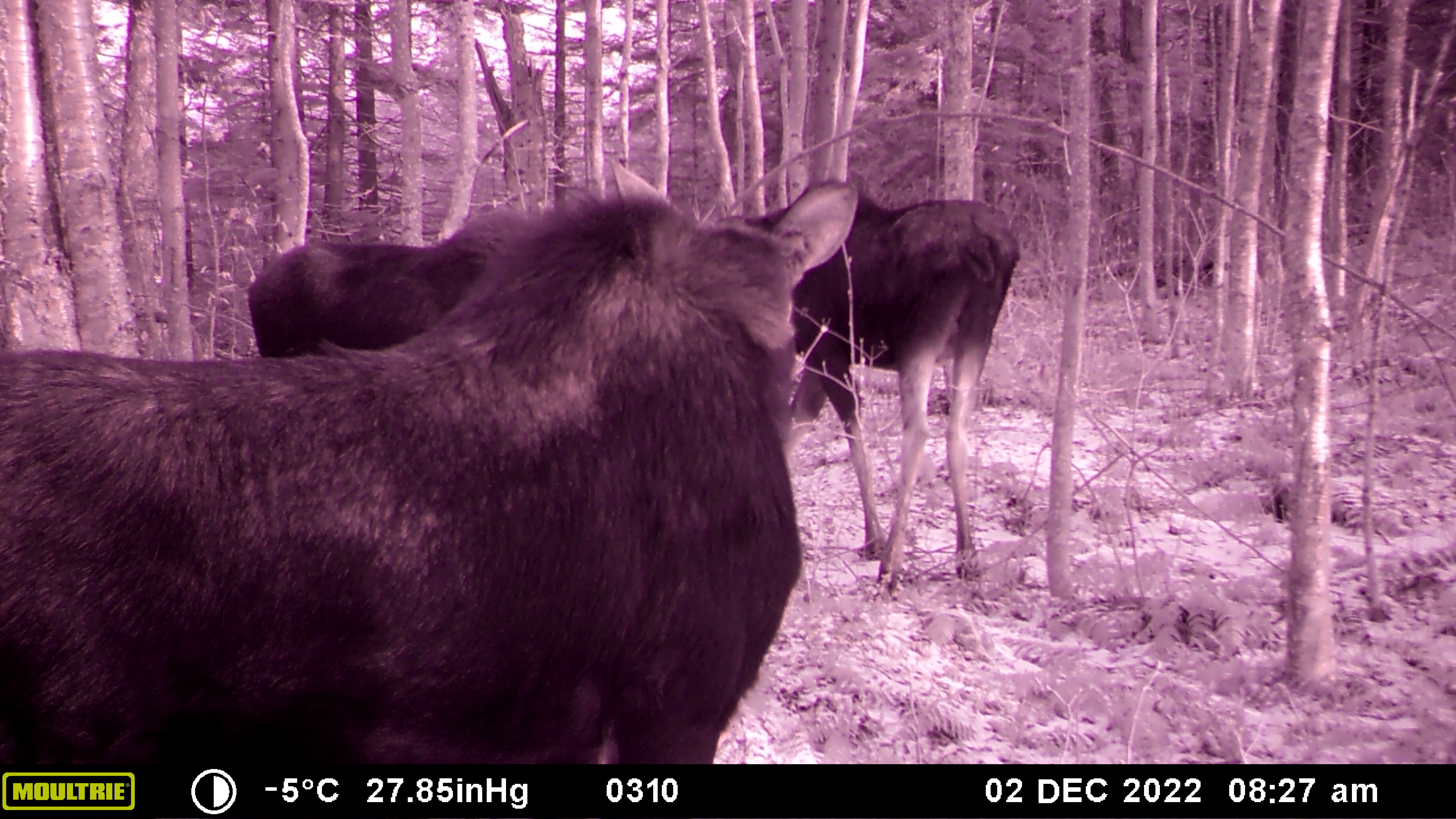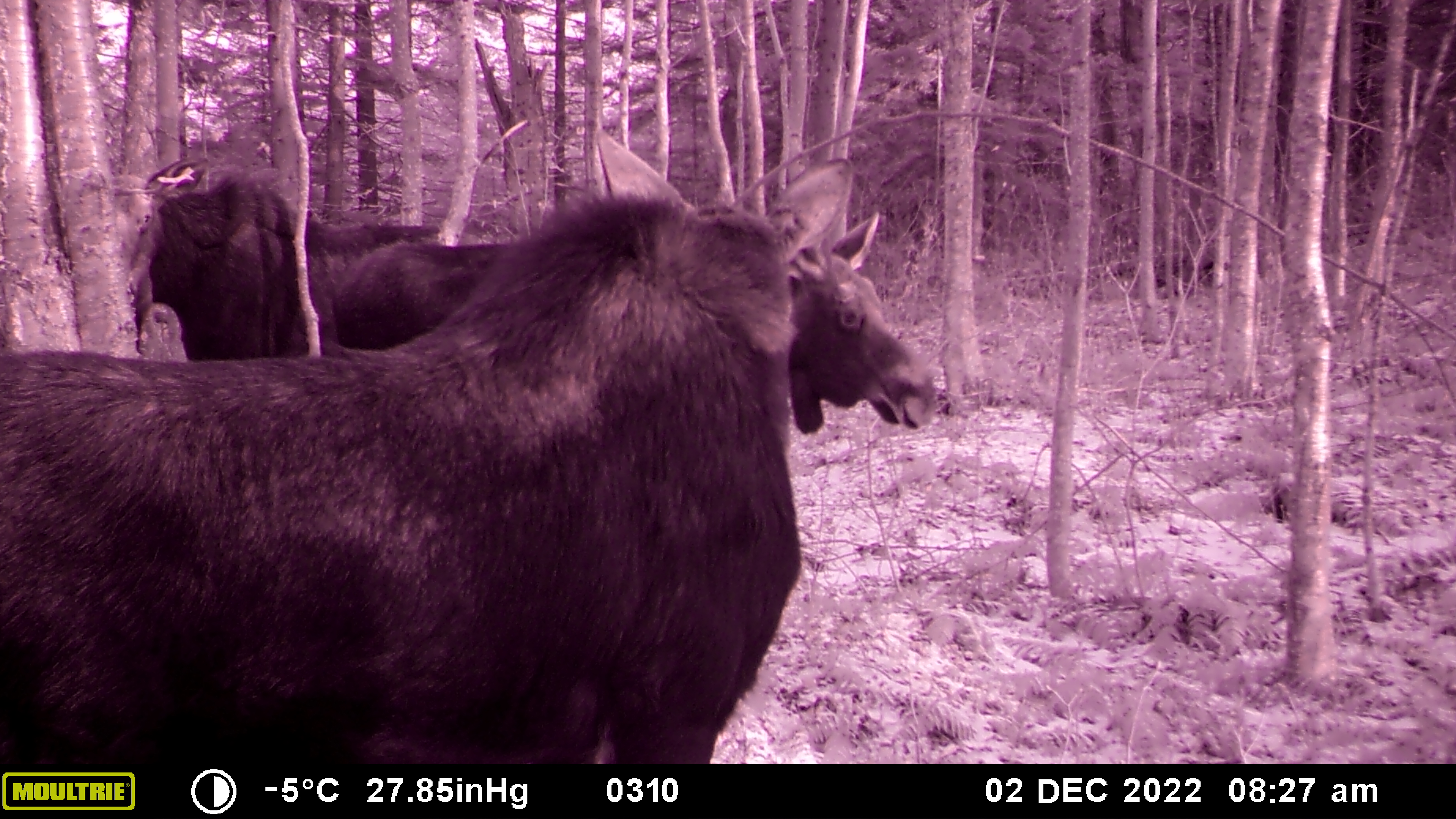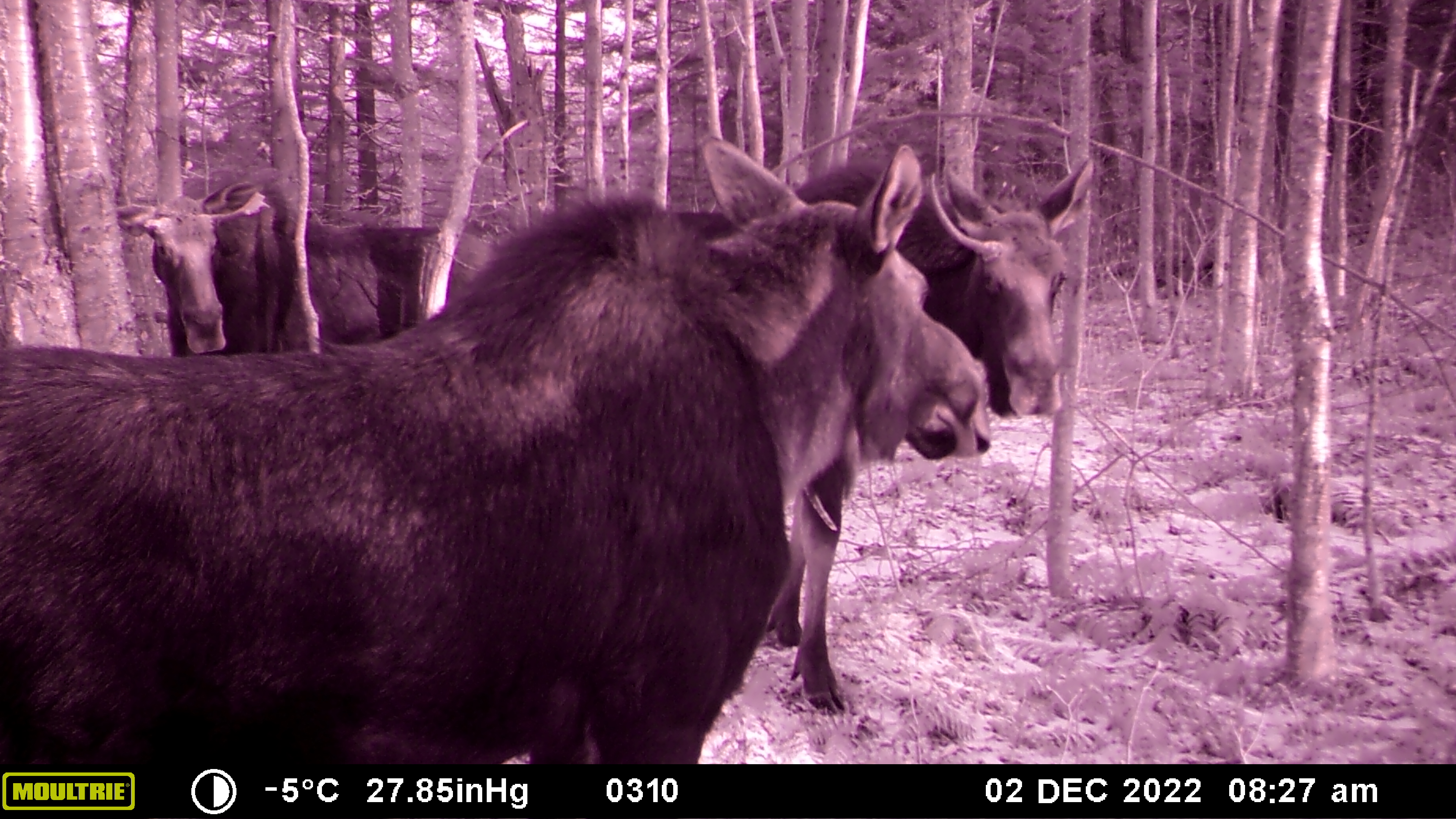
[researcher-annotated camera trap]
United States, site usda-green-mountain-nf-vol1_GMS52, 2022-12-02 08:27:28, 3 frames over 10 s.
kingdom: Animalia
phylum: Chordata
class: Mammalia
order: Artiodactyla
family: Cervidae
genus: Alces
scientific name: Alces alces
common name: moose